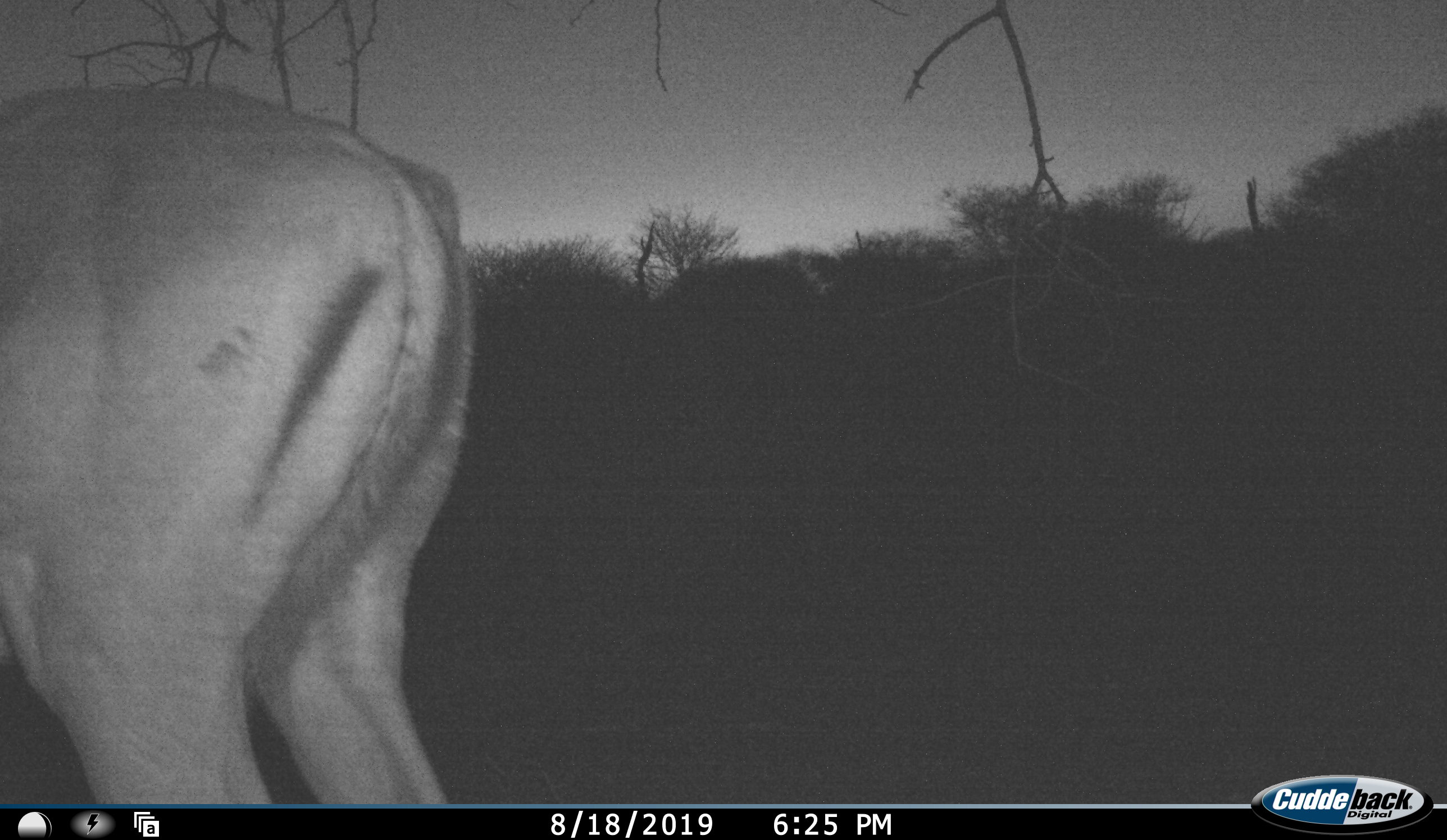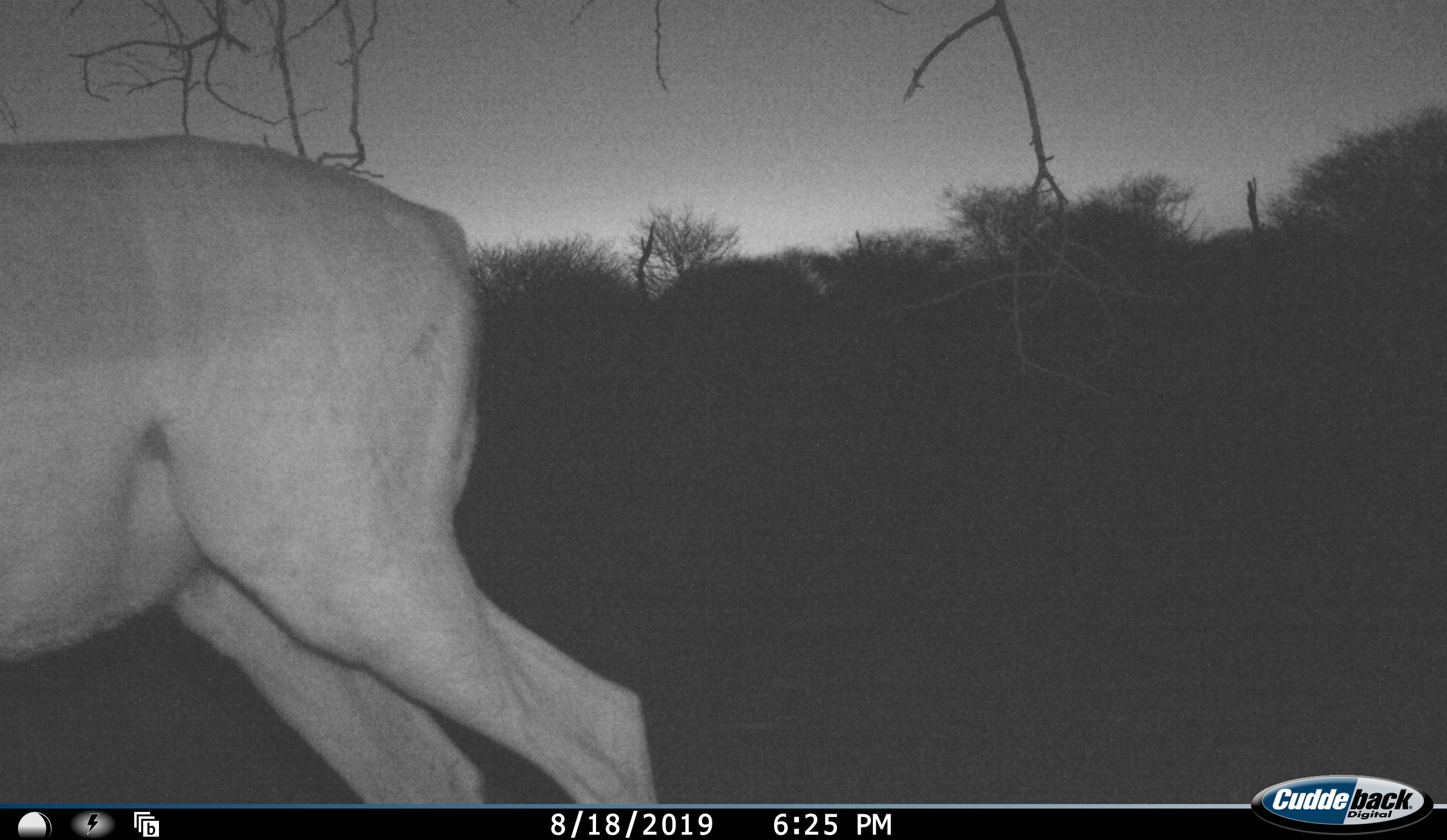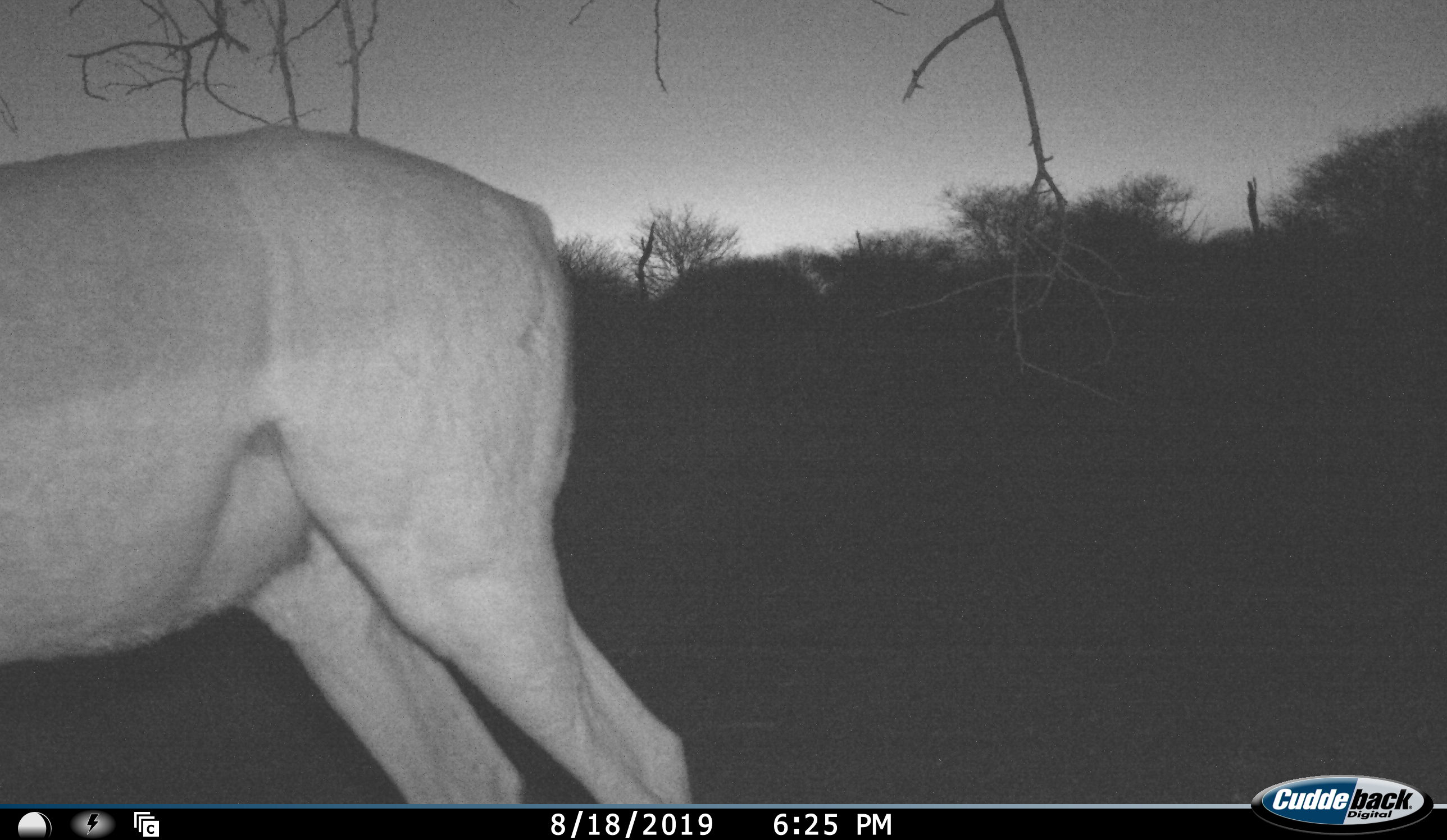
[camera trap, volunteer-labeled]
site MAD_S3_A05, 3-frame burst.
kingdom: Animalia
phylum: Chordata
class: Mammalia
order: Artiodactyla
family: Bovidae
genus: Aepyceros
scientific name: Aepyceros melampus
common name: impala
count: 1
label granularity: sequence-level